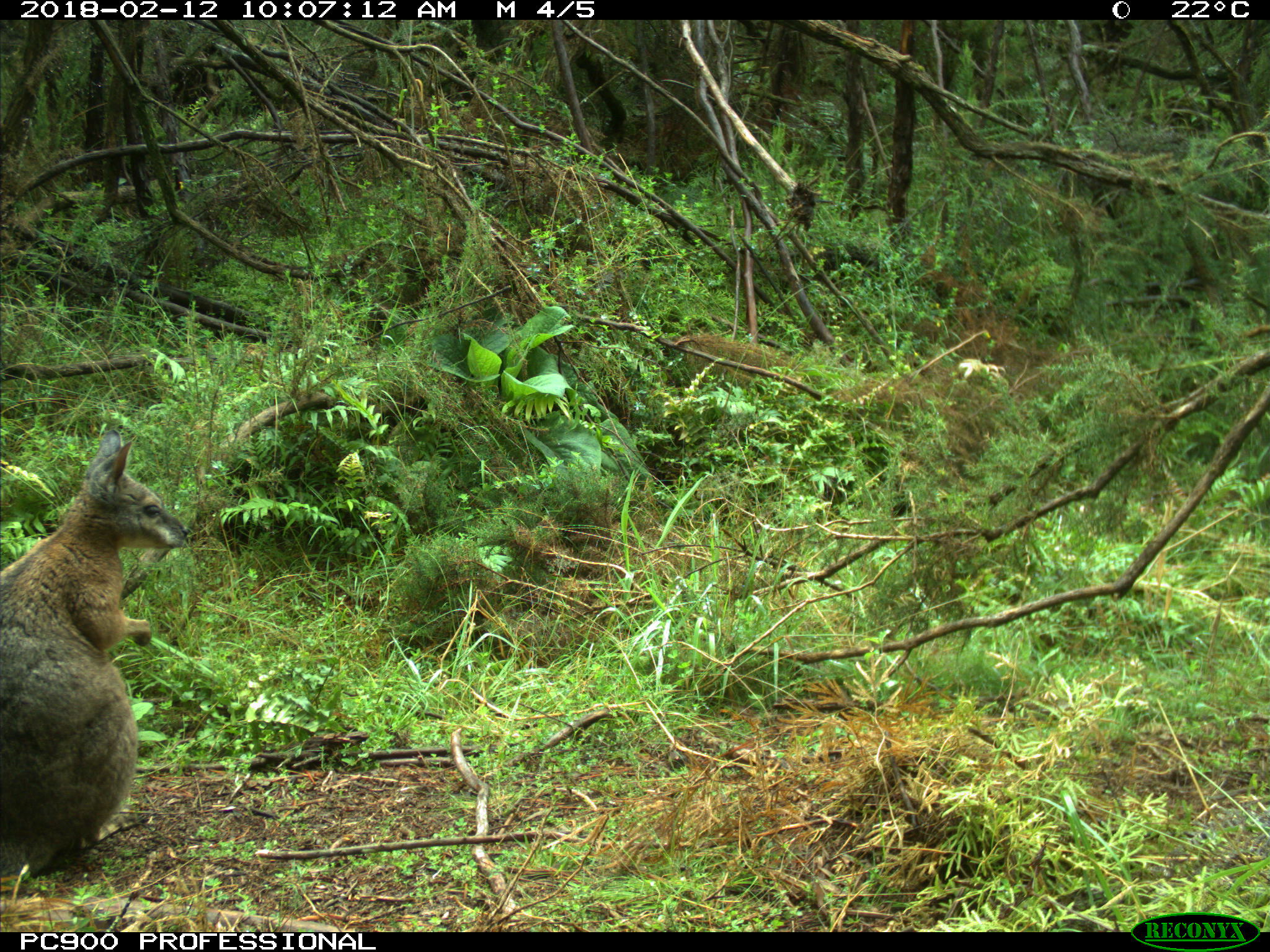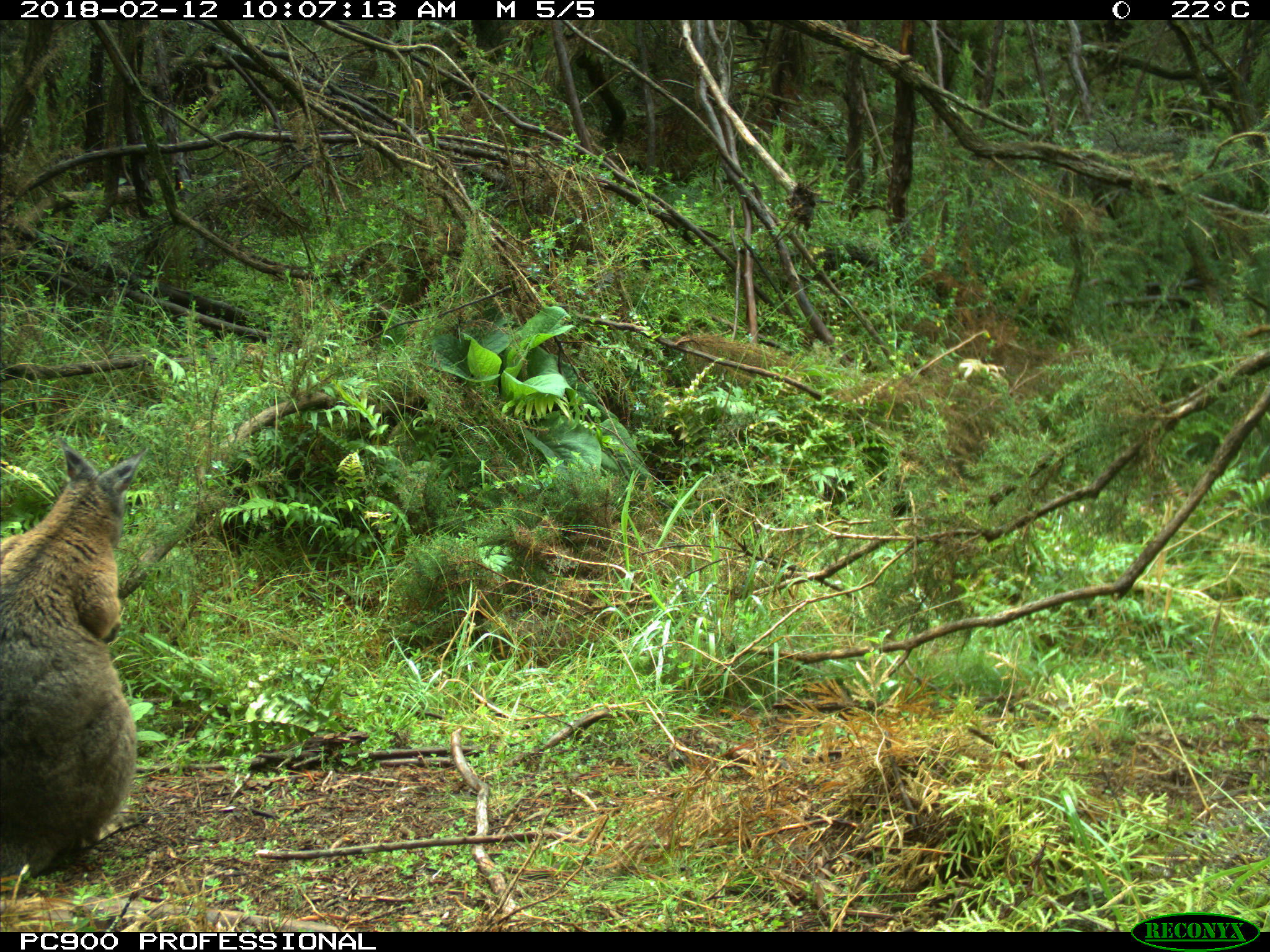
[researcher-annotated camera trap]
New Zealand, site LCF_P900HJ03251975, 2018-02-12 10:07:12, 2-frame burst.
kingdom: Animalia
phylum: Chordata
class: Mammalia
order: Diprotodontia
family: Macropodidae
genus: Notamacropus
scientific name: Notamacropus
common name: wallaby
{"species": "wallaby (Notamacropus)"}